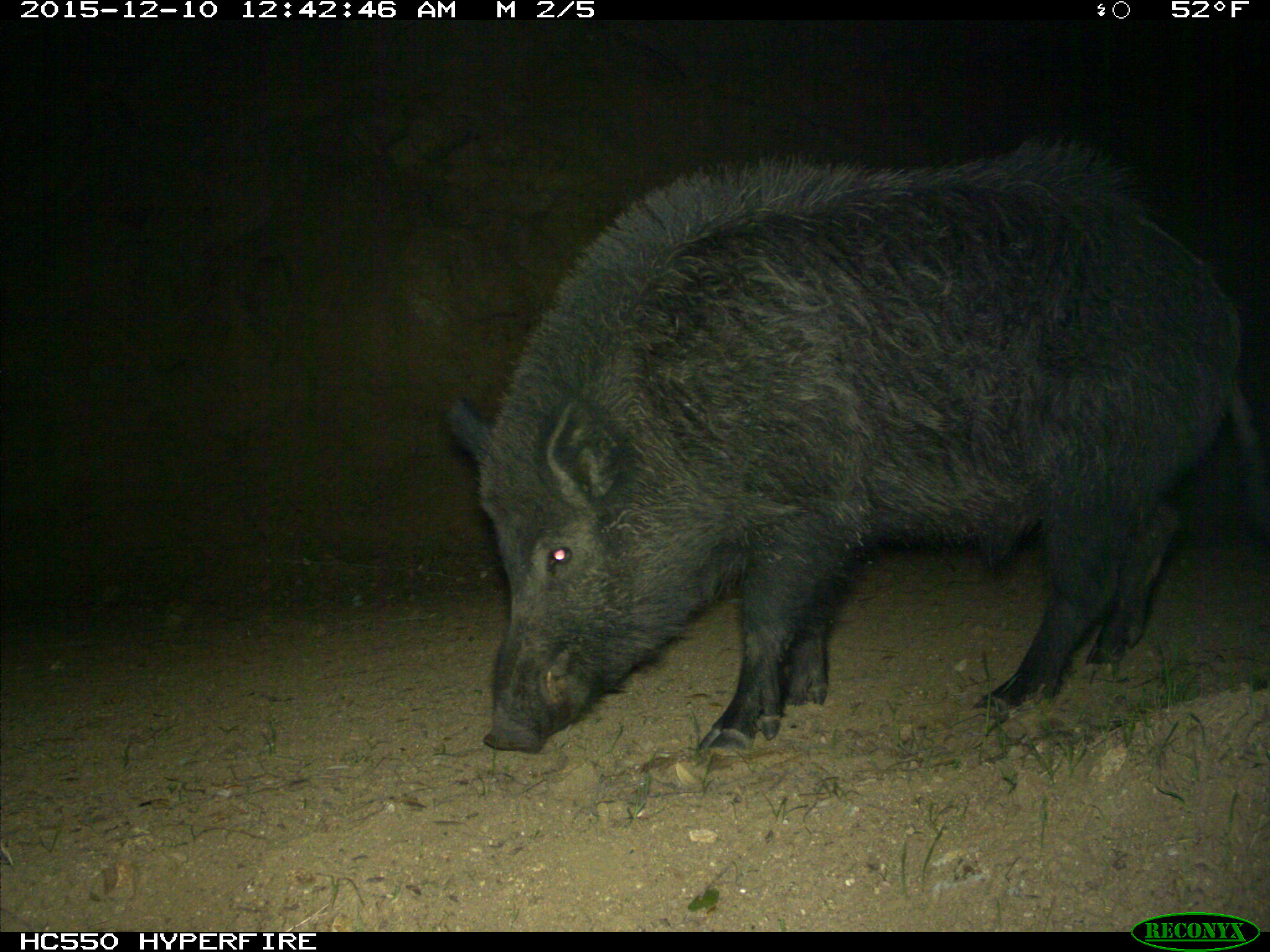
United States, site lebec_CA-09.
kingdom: Animalia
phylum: Chordata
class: Mammalia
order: Artiodactyla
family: Suidae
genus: Sus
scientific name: Sus scrofa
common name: wild boar